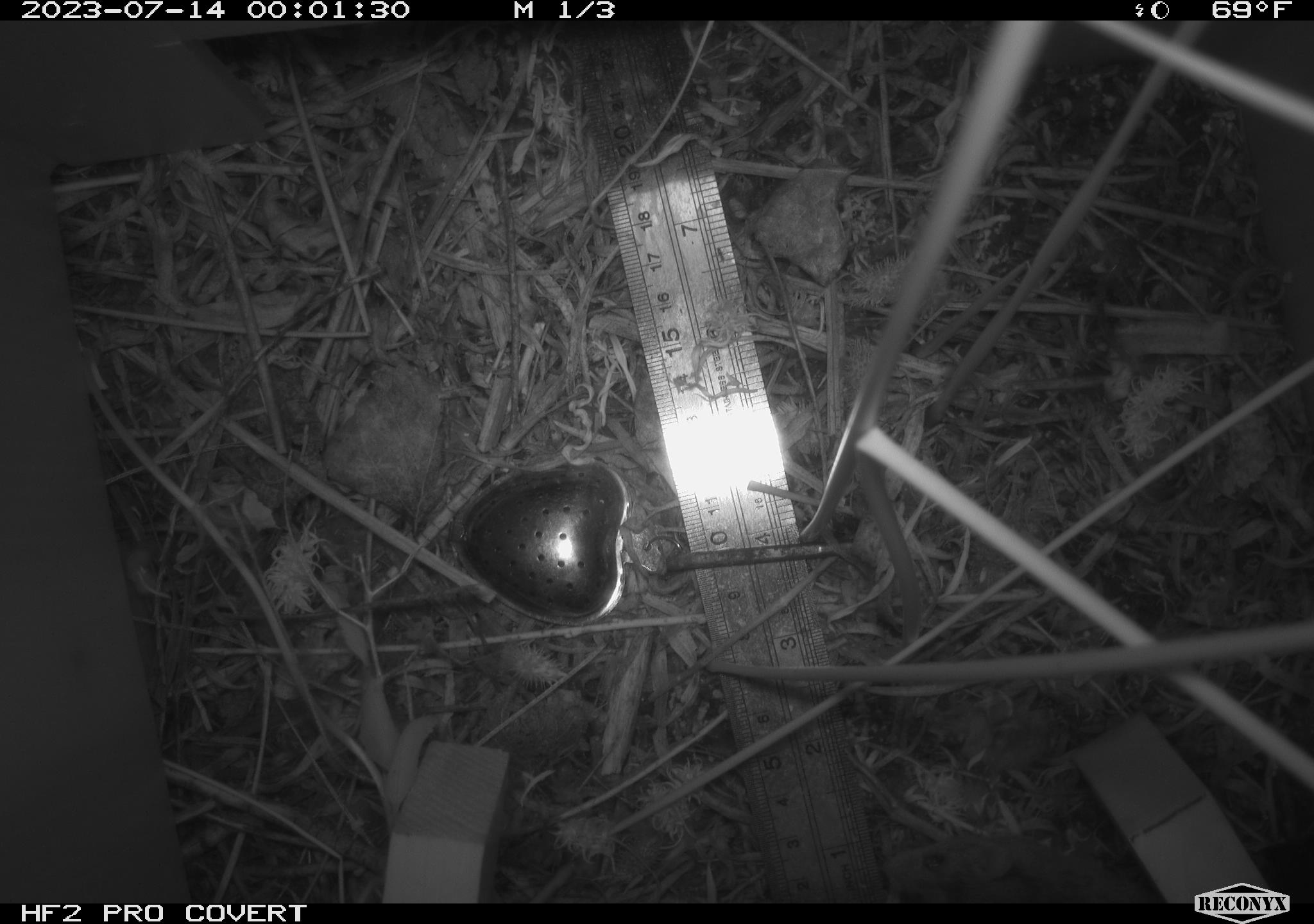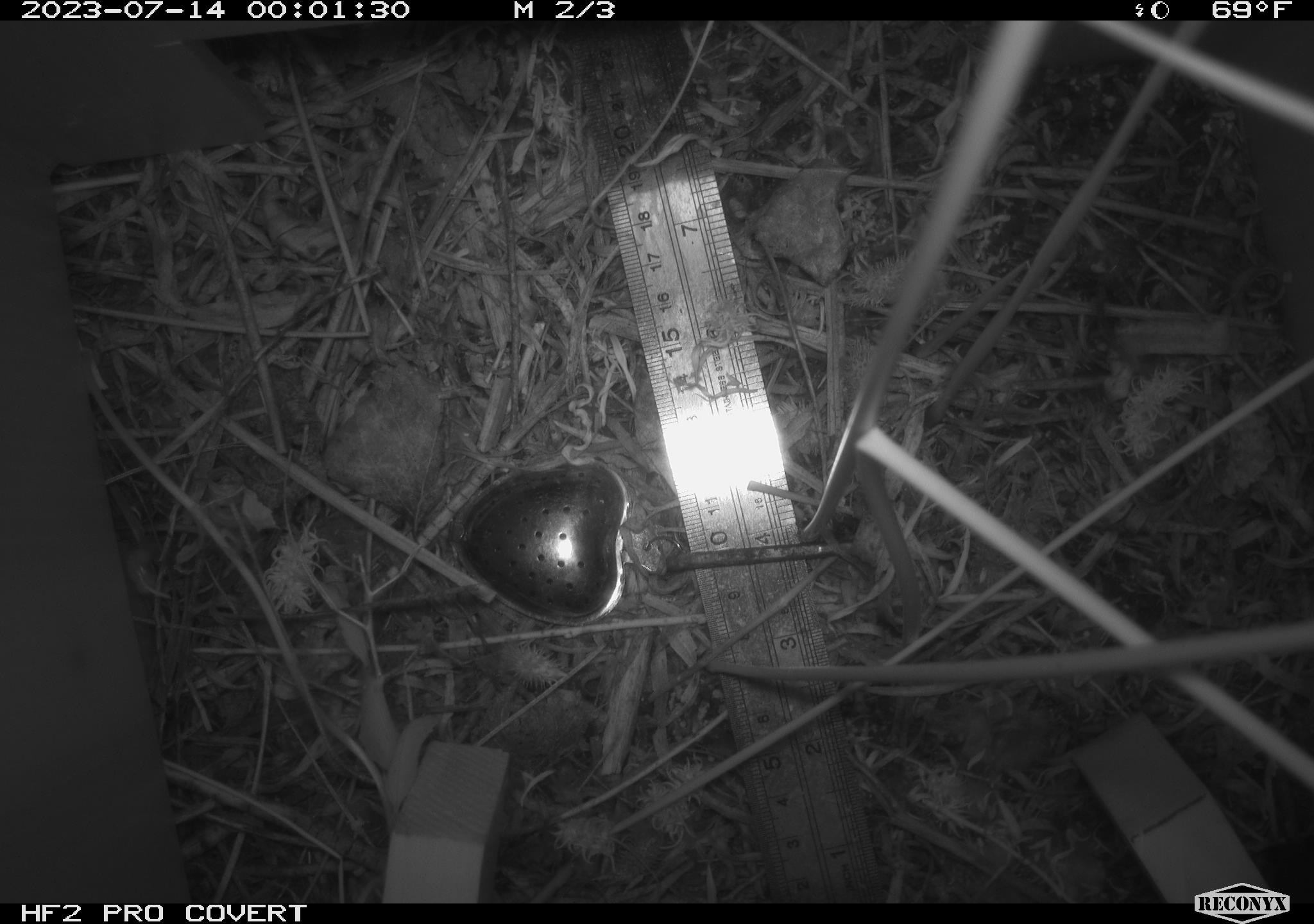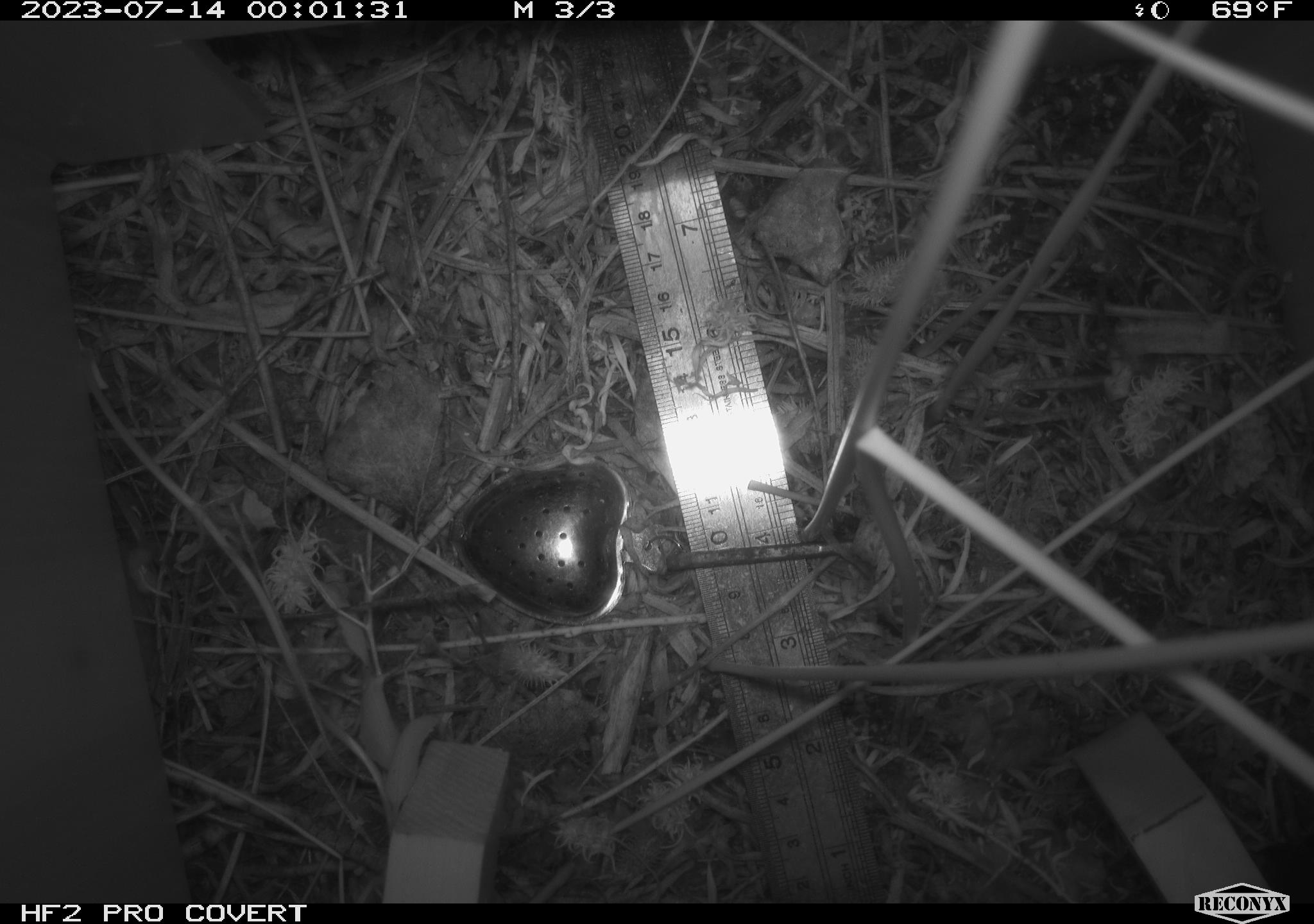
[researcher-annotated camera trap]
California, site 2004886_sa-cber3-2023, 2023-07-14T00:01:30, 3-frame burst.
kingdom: Animalia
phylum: Chordata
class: Mammalia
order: Rodentia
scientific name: Rodentia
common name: mouse species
Mouse species (Rodentia).